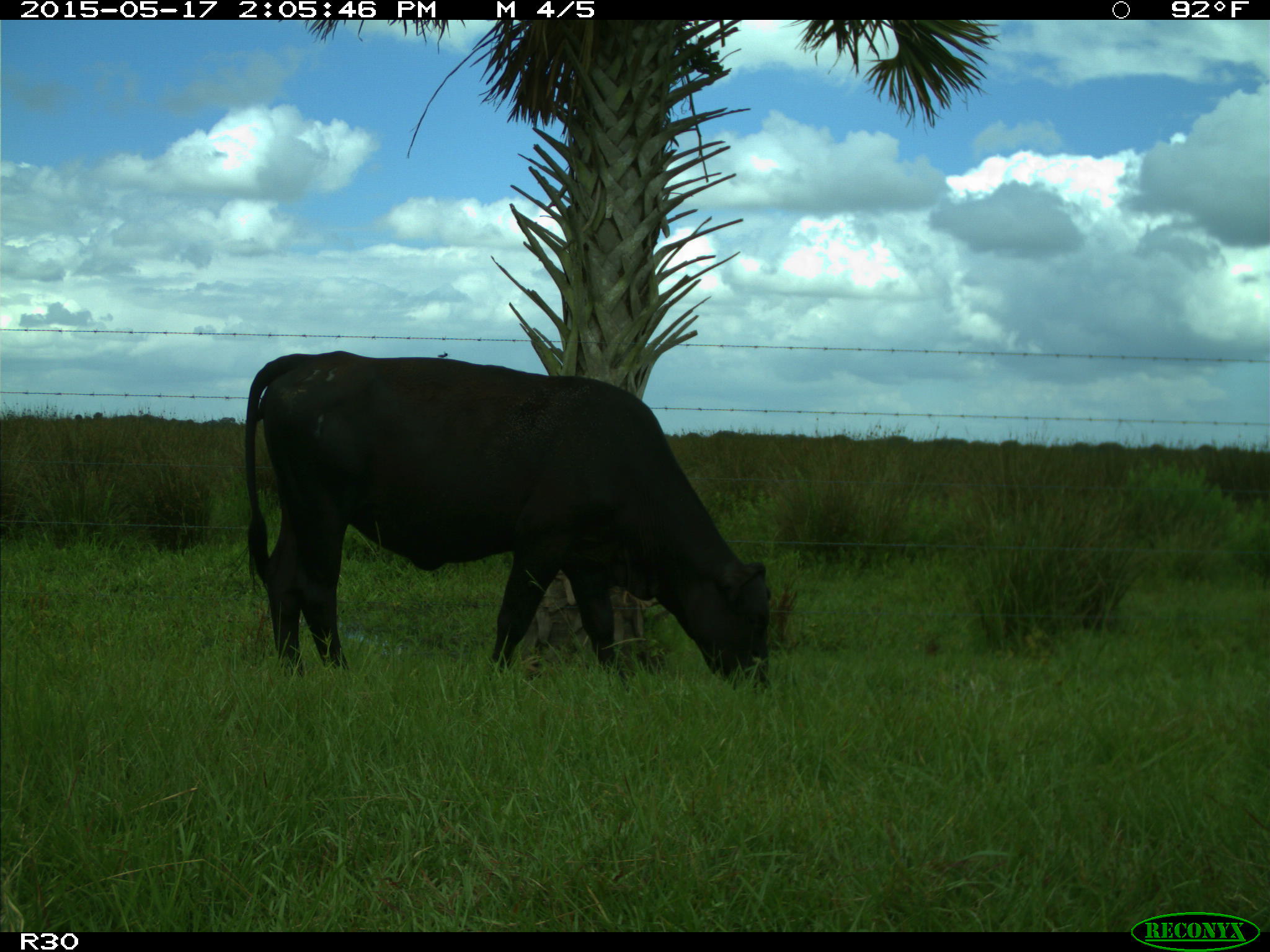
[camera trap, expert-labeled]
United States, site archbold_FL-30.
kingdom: Animalia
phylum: Chordata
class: Mammalia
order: Artiodactyla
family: Bovidae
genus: Bos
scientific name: Bos taurus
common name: domestic cow